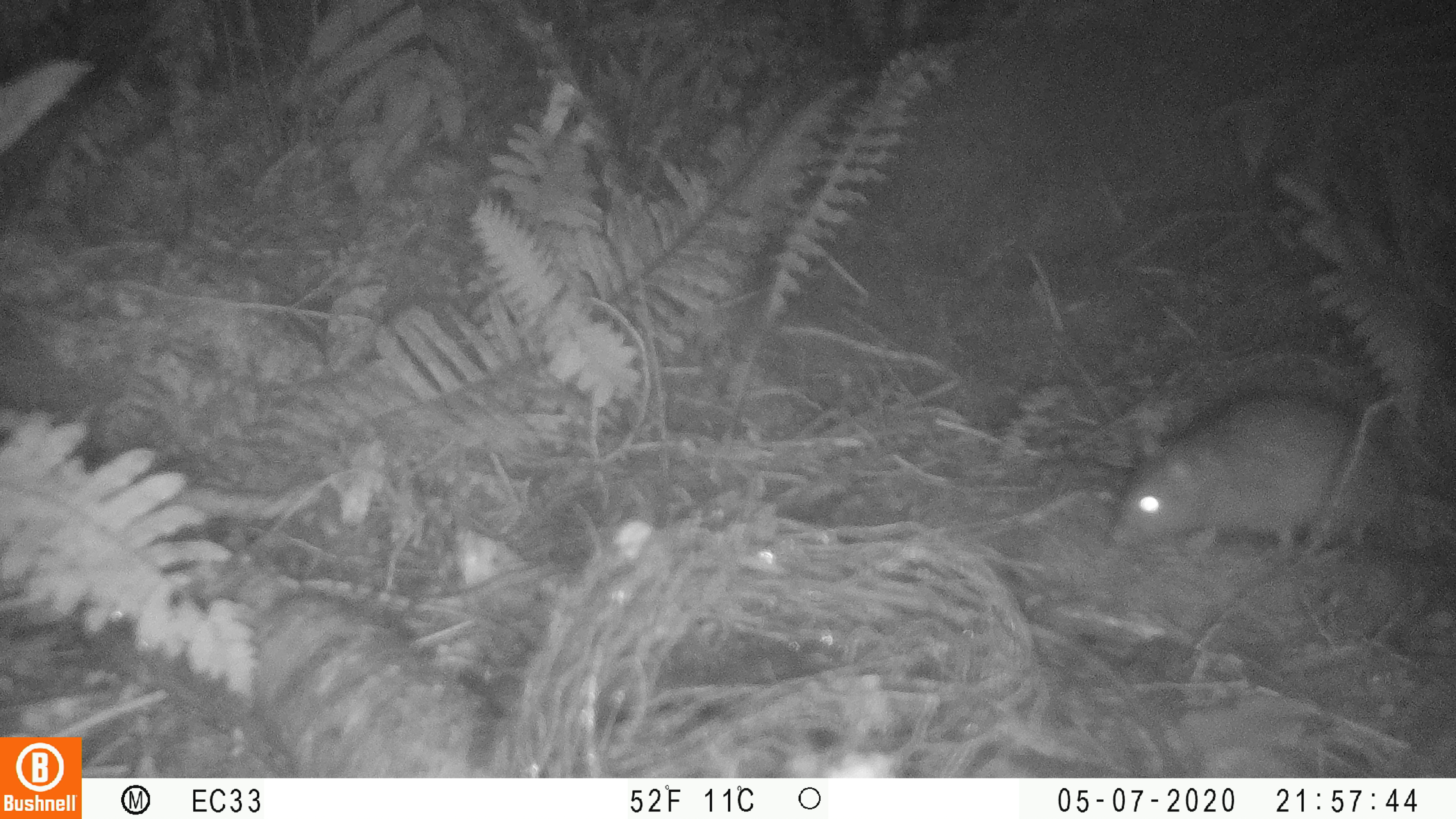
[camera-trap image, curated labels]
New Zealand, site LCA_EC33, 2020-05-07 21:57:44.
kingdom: Animalia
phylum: Chordata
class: Mammalia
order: Rodentia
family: Muridae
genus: Rattus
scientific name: Rattus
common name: rat